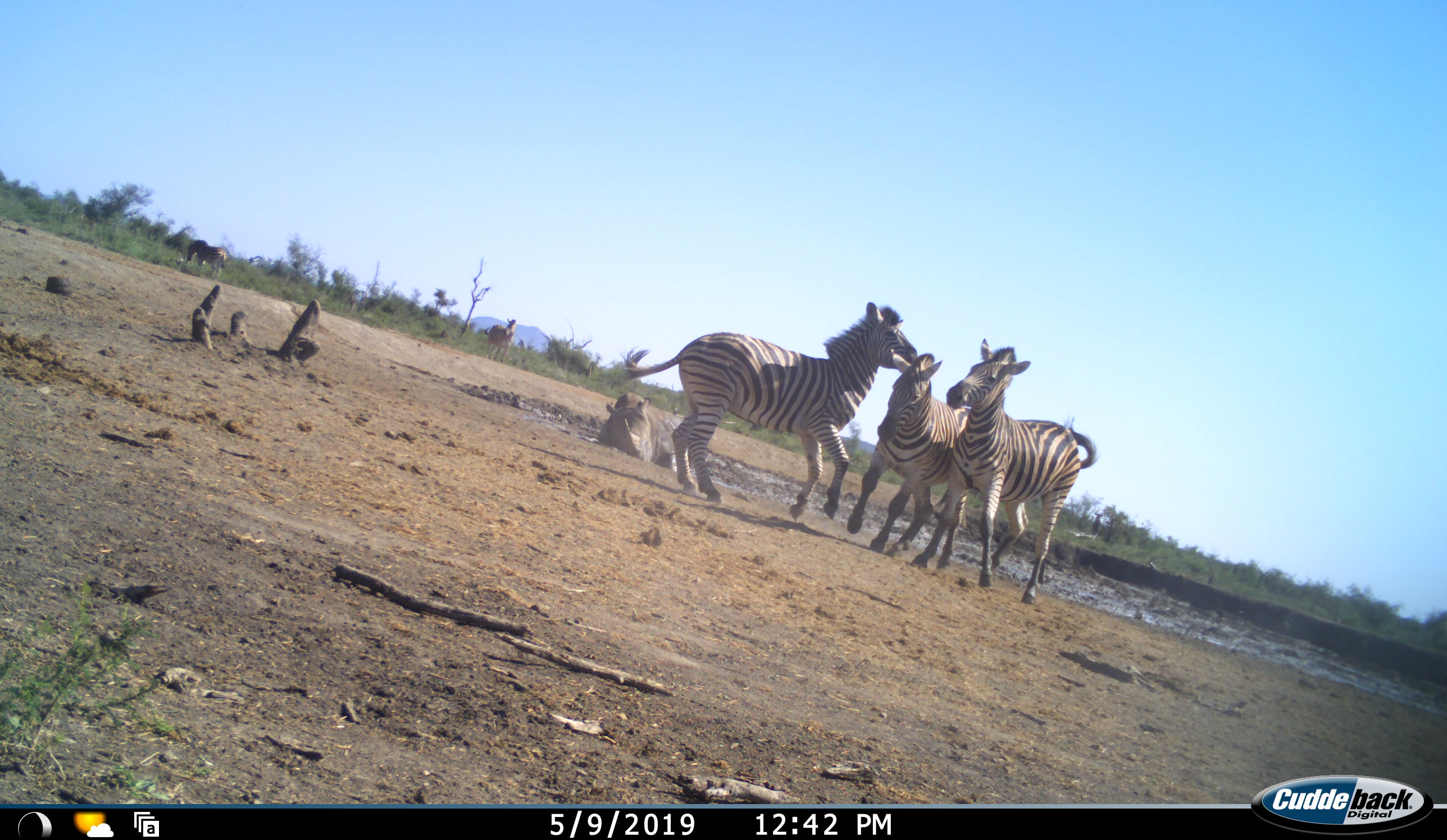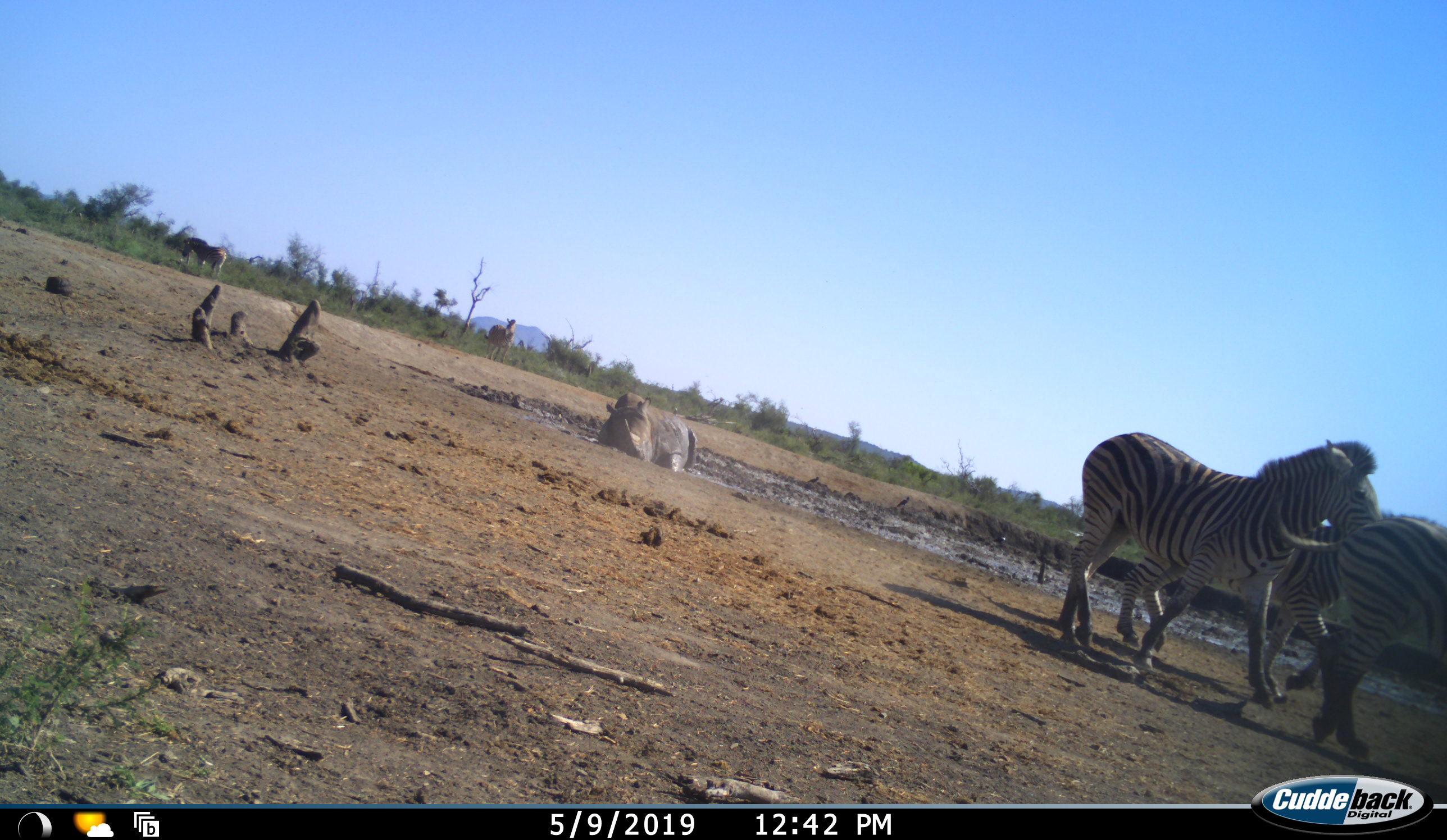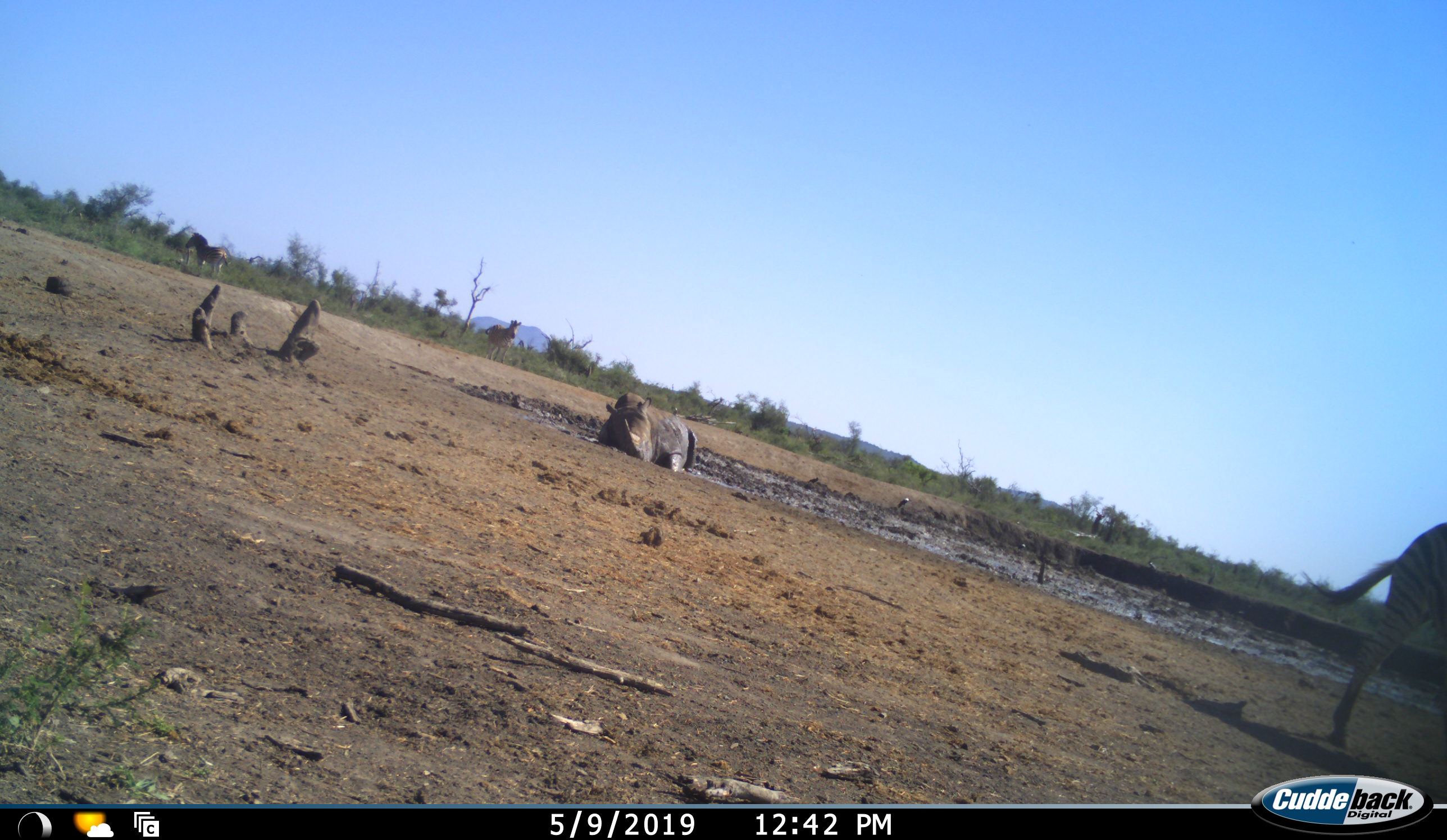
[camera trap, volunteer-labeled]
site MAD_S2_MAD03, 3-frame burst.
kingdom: Animalia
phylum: Chordata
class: Mammalia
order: Perissodactyla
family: Equidae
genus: Equus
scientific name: Equus quagga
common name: plains zebra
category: zebraplains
Zebraplains (plains zebra) (Equus quagga), count 3. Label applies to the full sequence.